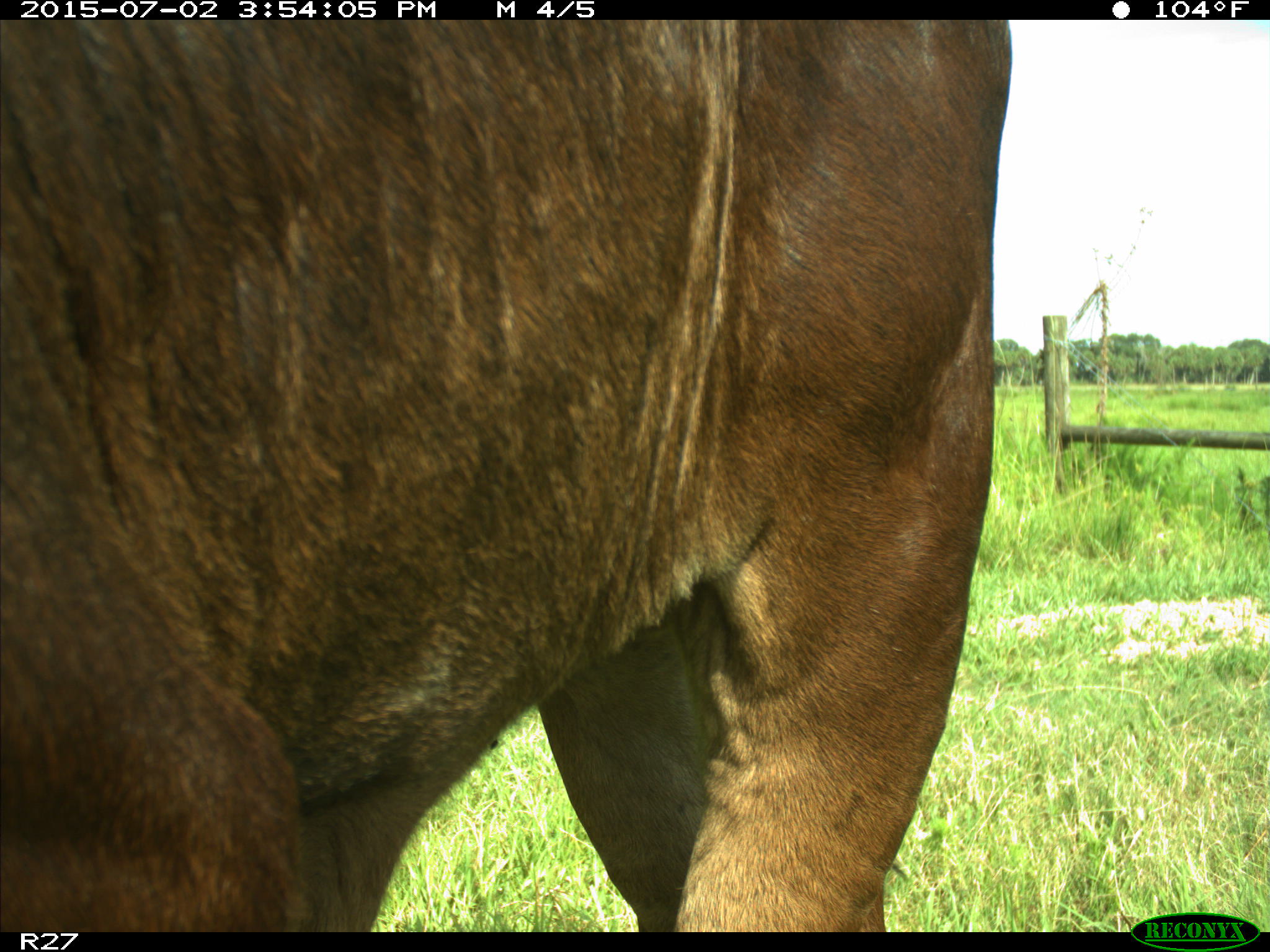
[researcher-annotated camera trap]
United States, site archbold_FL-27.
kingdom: Animalia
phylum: Chordata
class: Mammalia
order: Artiodactyla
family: Bovidae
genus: Bos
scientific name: Bos taurus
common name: domestic cow